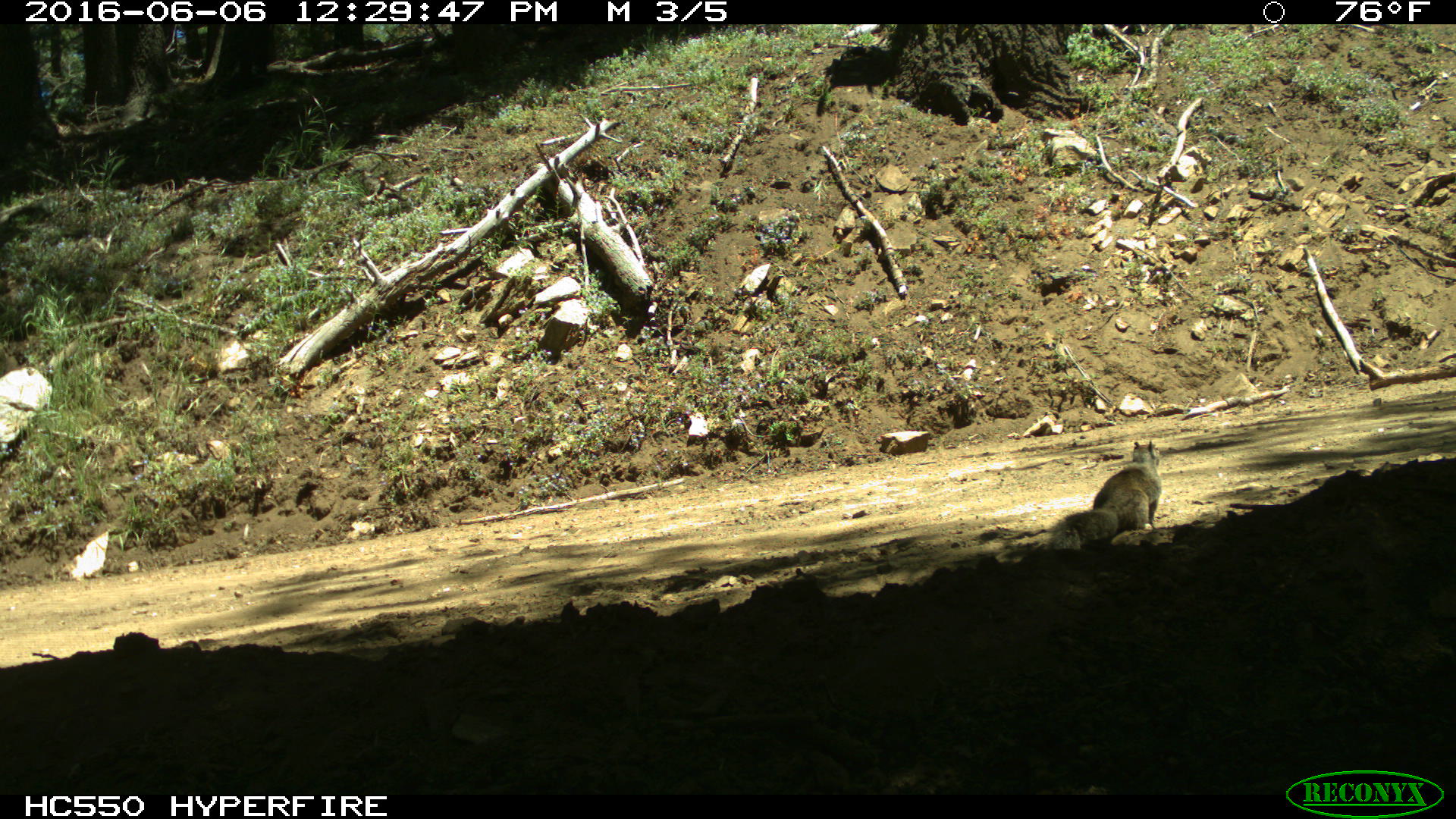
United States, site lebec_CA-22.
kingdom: Animalia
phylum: Chordata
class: Mammalia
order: Rodentia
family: Sciuridae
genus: Otospermophilus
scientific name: Otospermophilus beecheyi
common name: california ground squirrel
Otospermophilus beecheyi (california ground squirrel).